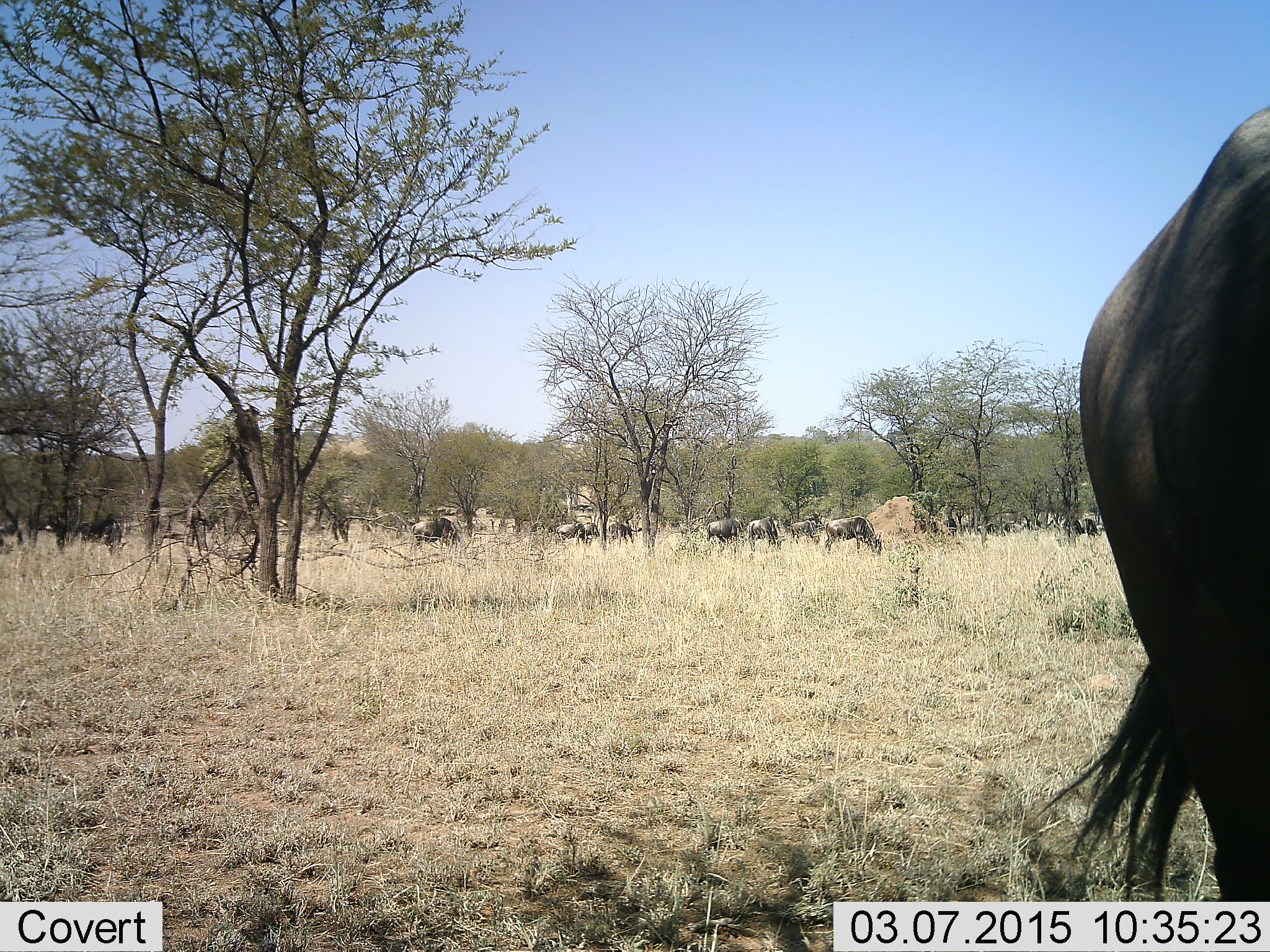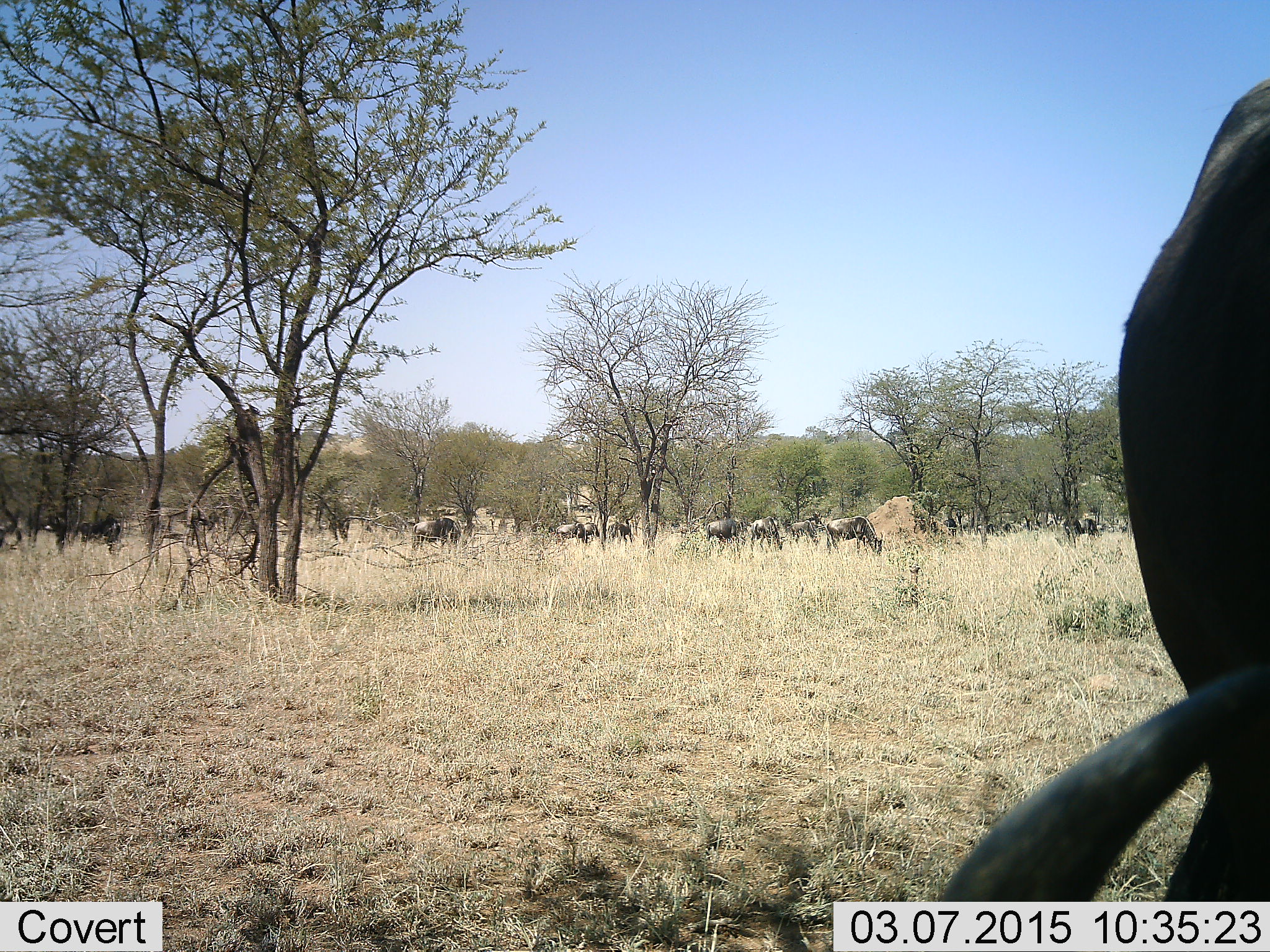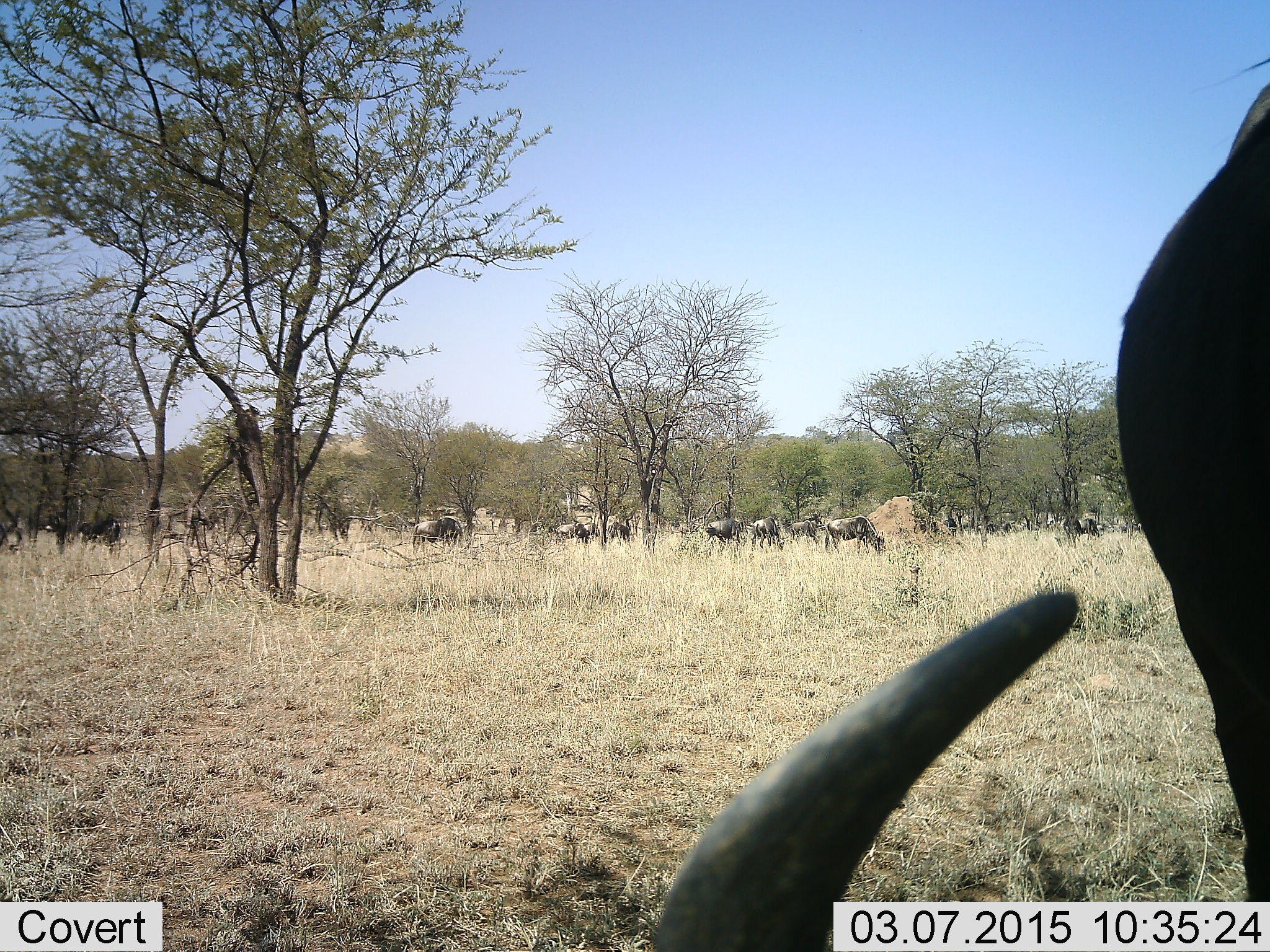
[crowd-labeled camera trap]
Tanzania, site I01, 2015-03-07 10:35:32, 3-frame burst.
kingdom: Animalia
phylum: Chordata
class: Mammalia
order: Artiodactyla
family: Bovidae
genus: Connochaetes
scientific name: Connochaetes taurinus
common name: blue wildebeest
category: wildebeest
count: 11-50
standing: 40%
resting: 10%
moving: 30%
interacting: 0%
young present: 0%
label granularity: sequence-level